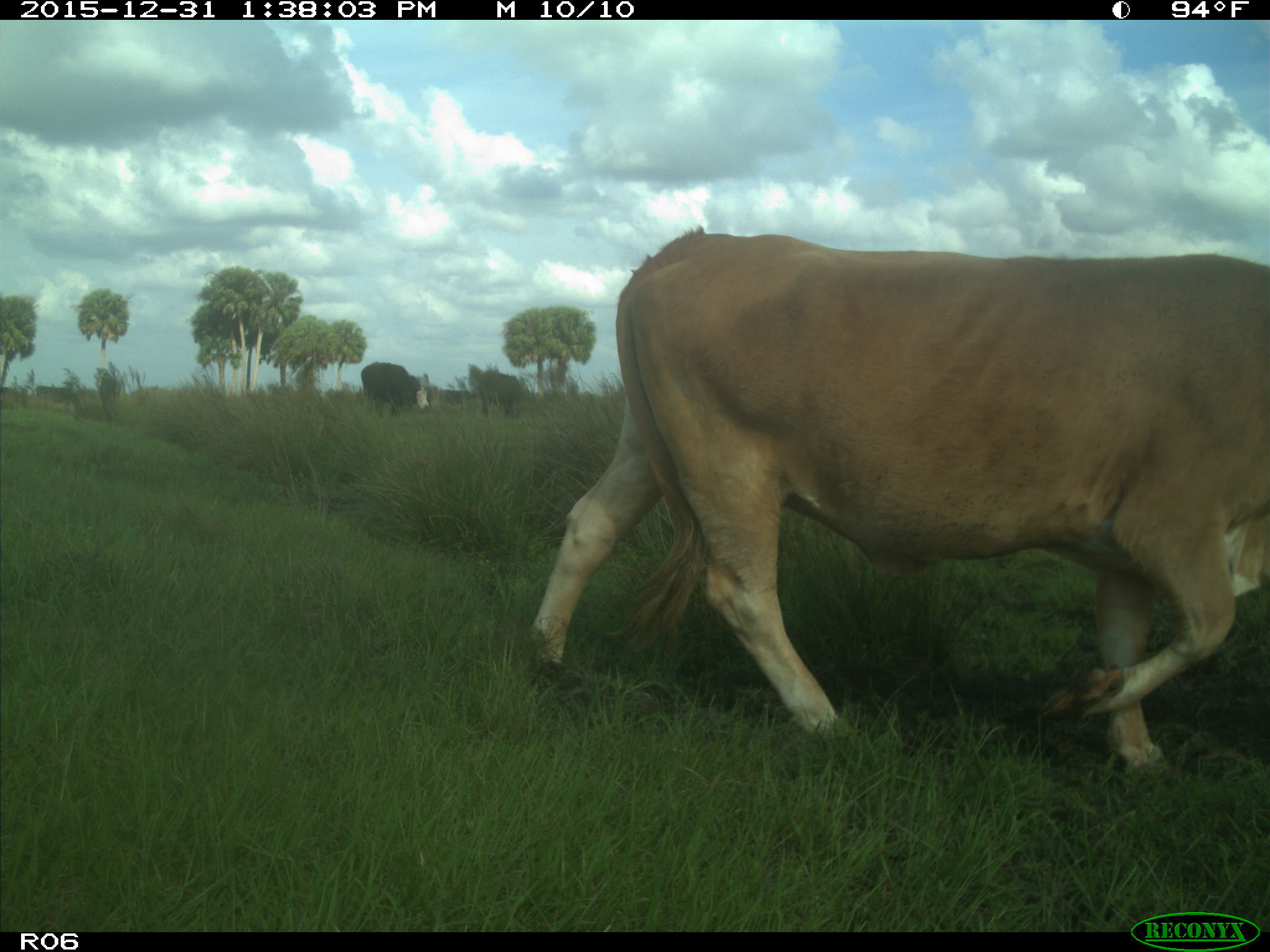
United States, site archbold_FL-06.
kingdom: Animalia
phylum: Chordata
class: Mammalia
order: Artiodactyla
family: Bovidae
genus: Bos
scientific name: Bos taurus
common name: domestic cow